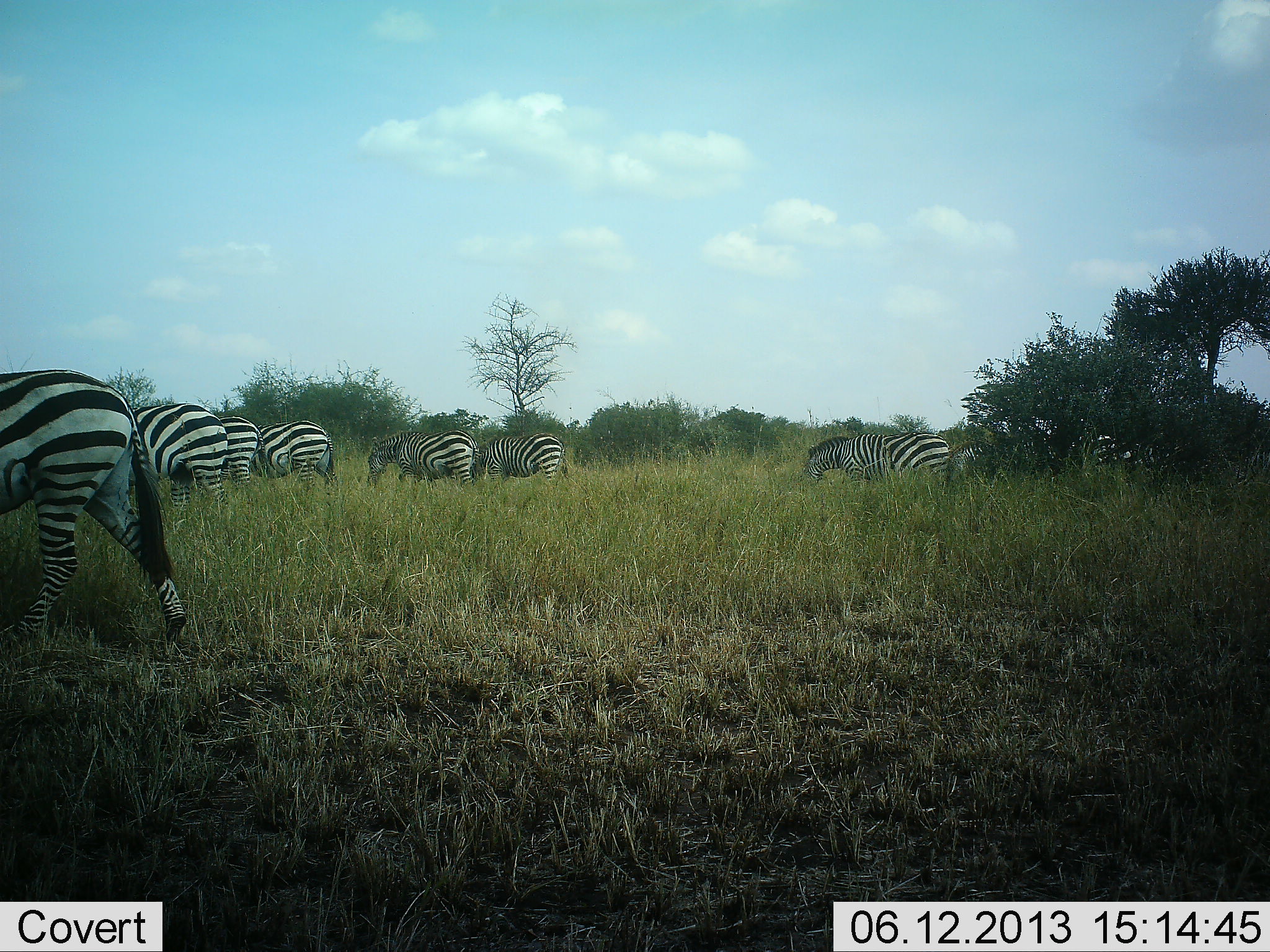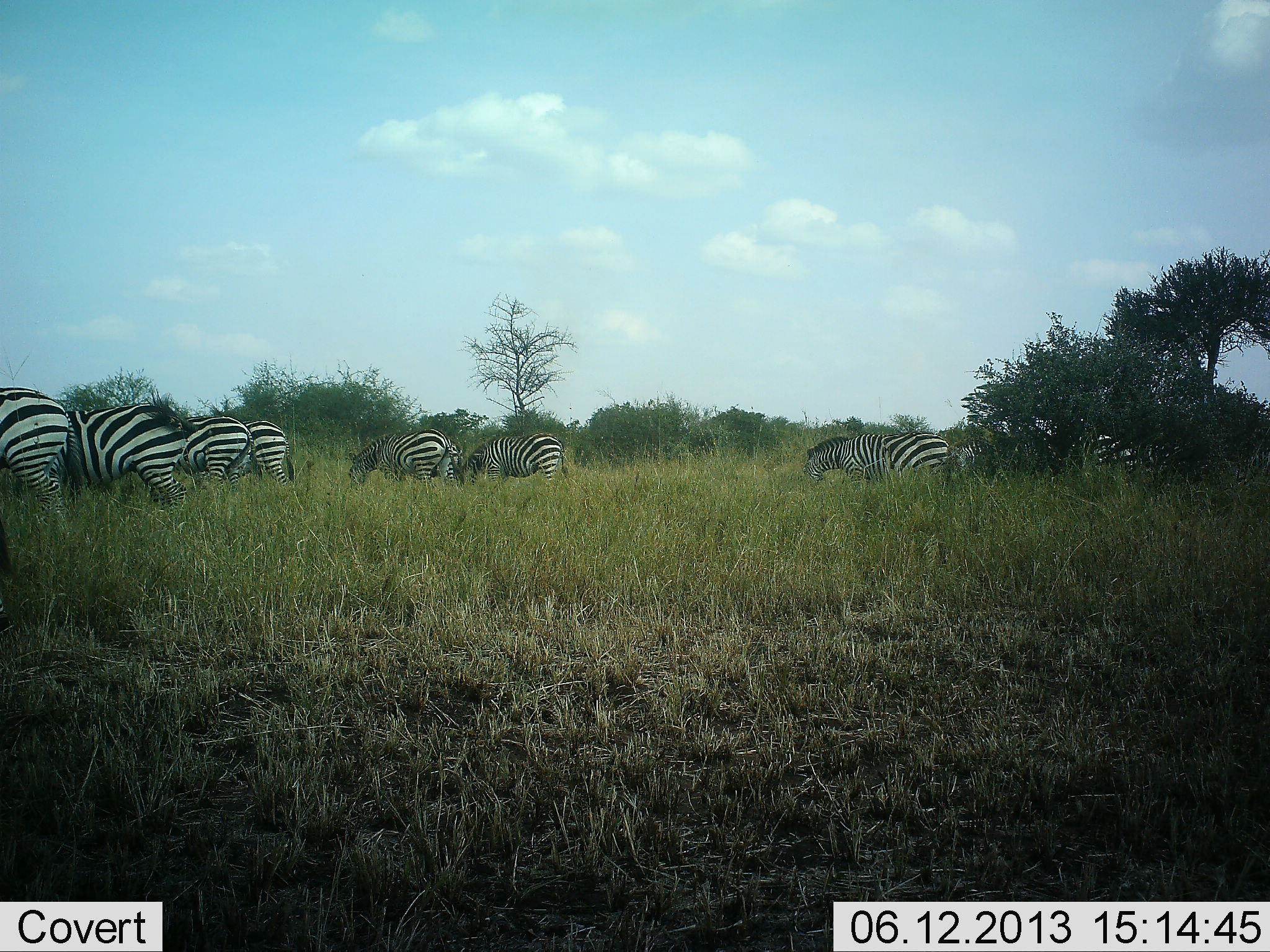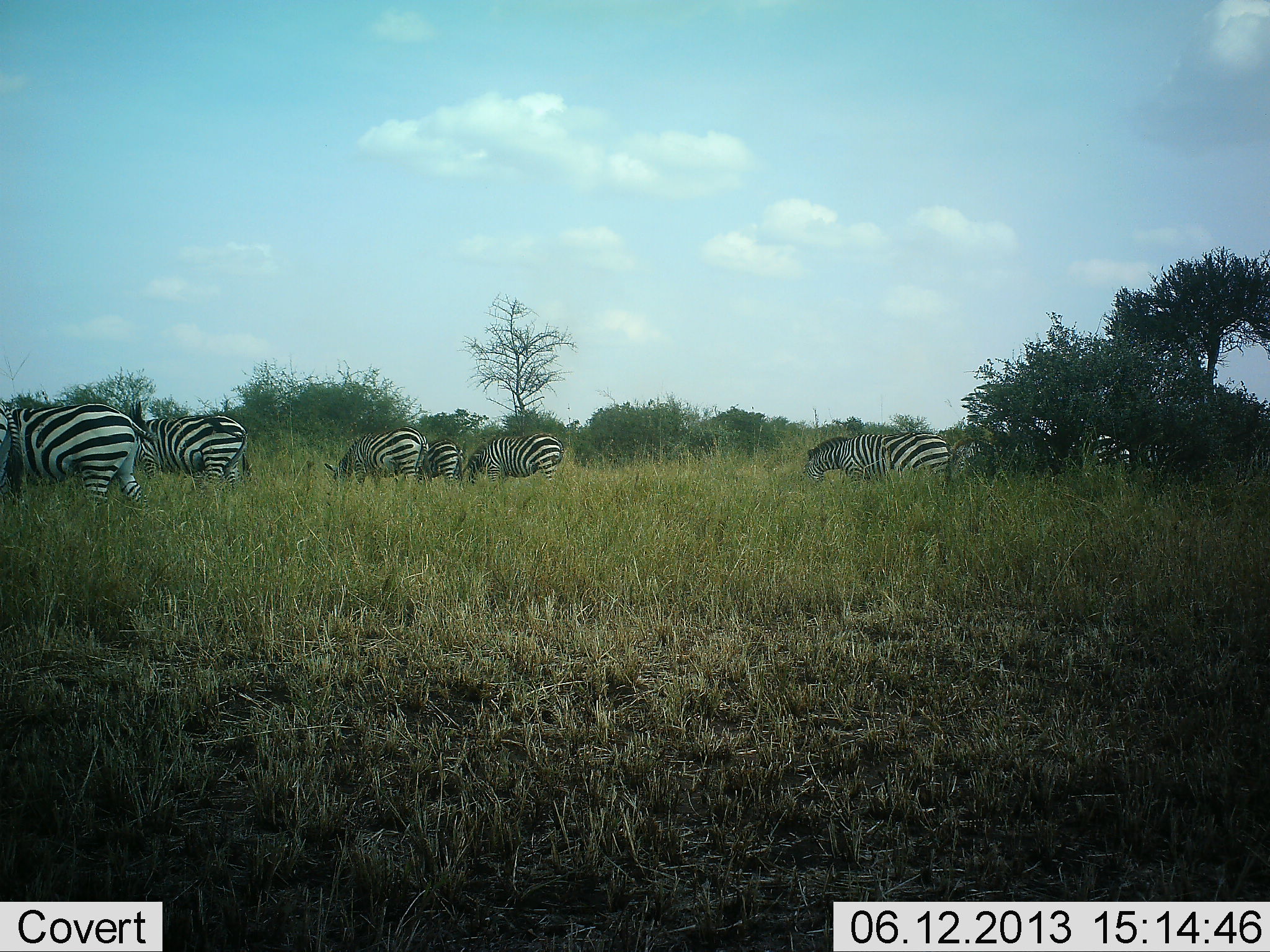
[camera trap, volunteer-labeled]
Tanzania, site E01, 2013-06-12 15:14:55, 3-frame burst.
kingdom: Animalia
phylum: Chordata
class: Mammalia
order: Perissodactyla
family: Equidae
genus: Equus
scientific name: Equus quagga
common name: plains zebra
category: zebra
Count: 9.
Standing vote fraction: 41%.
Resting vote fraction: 0%.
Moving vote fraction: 53%.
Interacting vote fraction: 3%.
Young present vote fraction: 6%.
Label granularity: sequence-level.